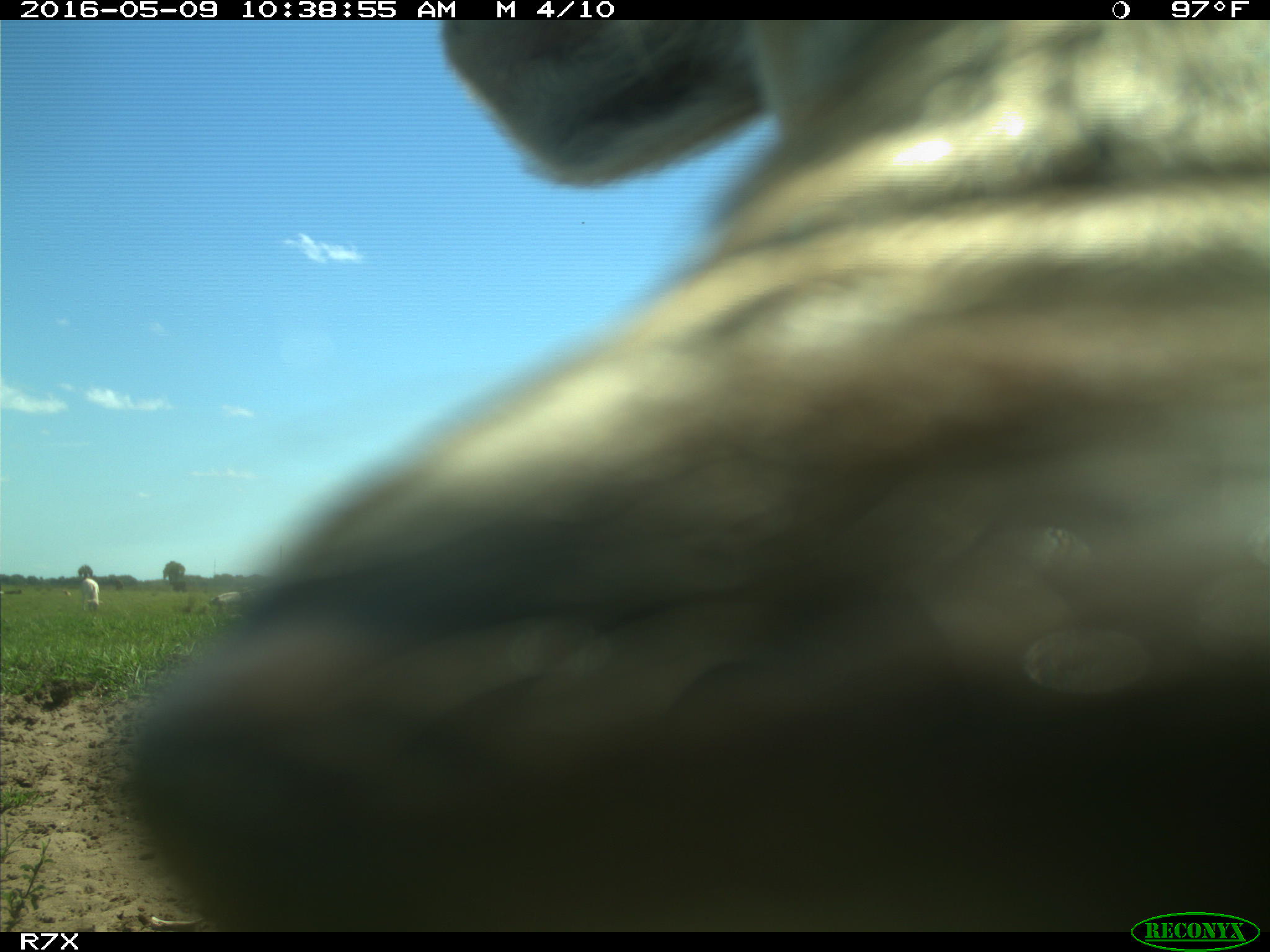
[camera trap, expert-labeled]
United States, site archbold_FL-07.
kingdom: Animalia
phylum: Chordata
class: Mammalia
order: Artiodactyla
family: Bovidae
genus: Bos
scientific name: Bos taurus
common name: domestic cow